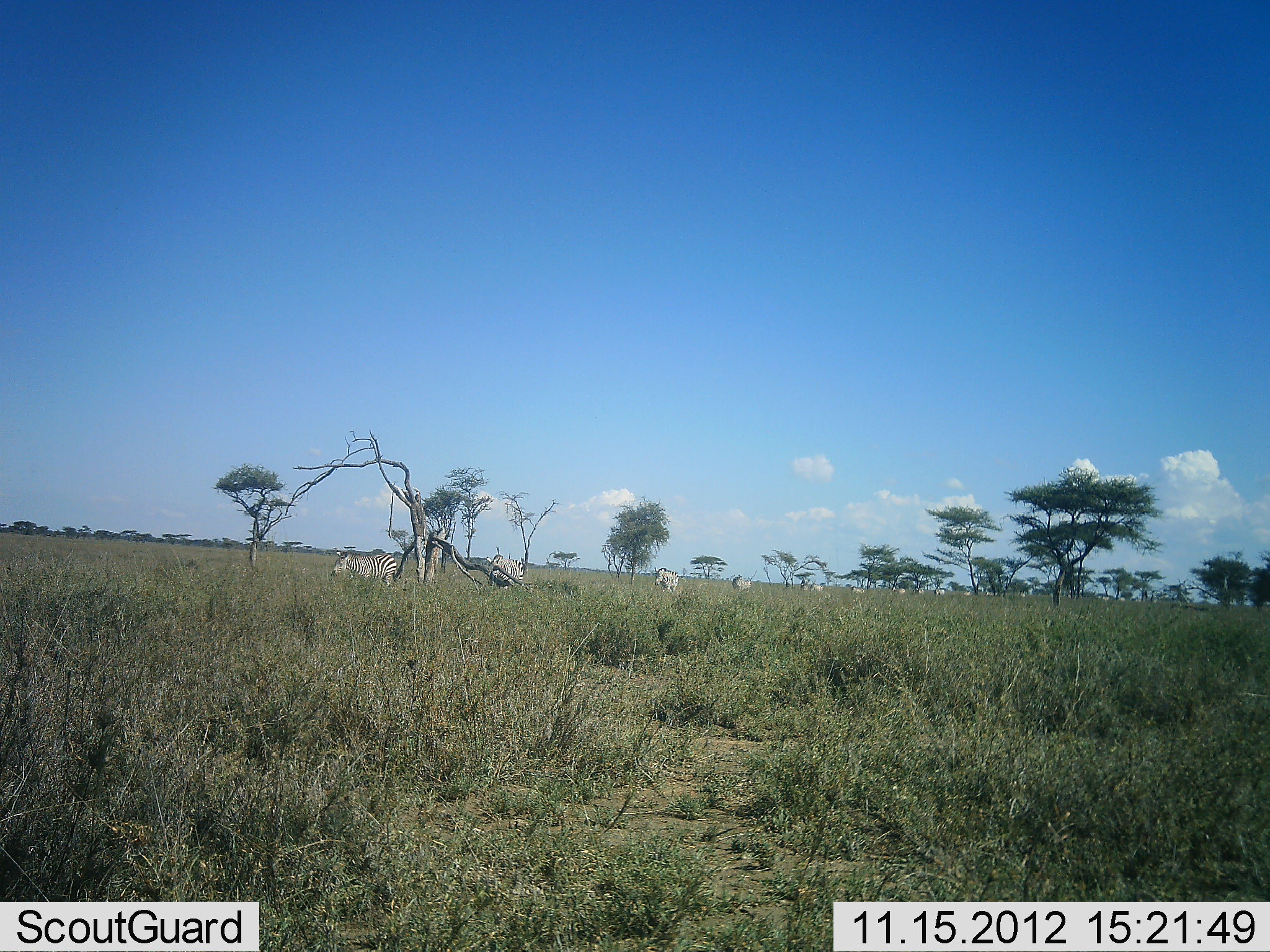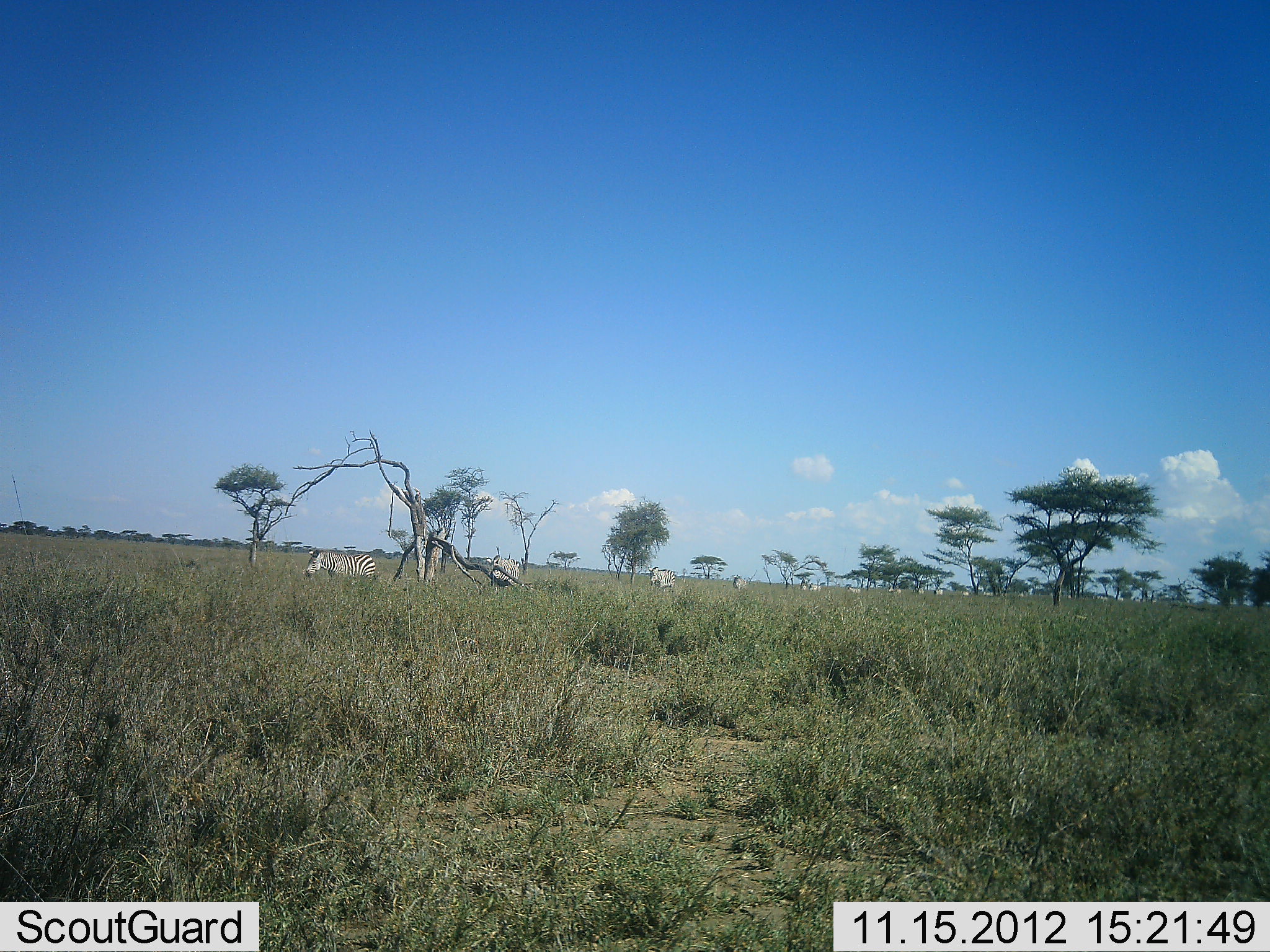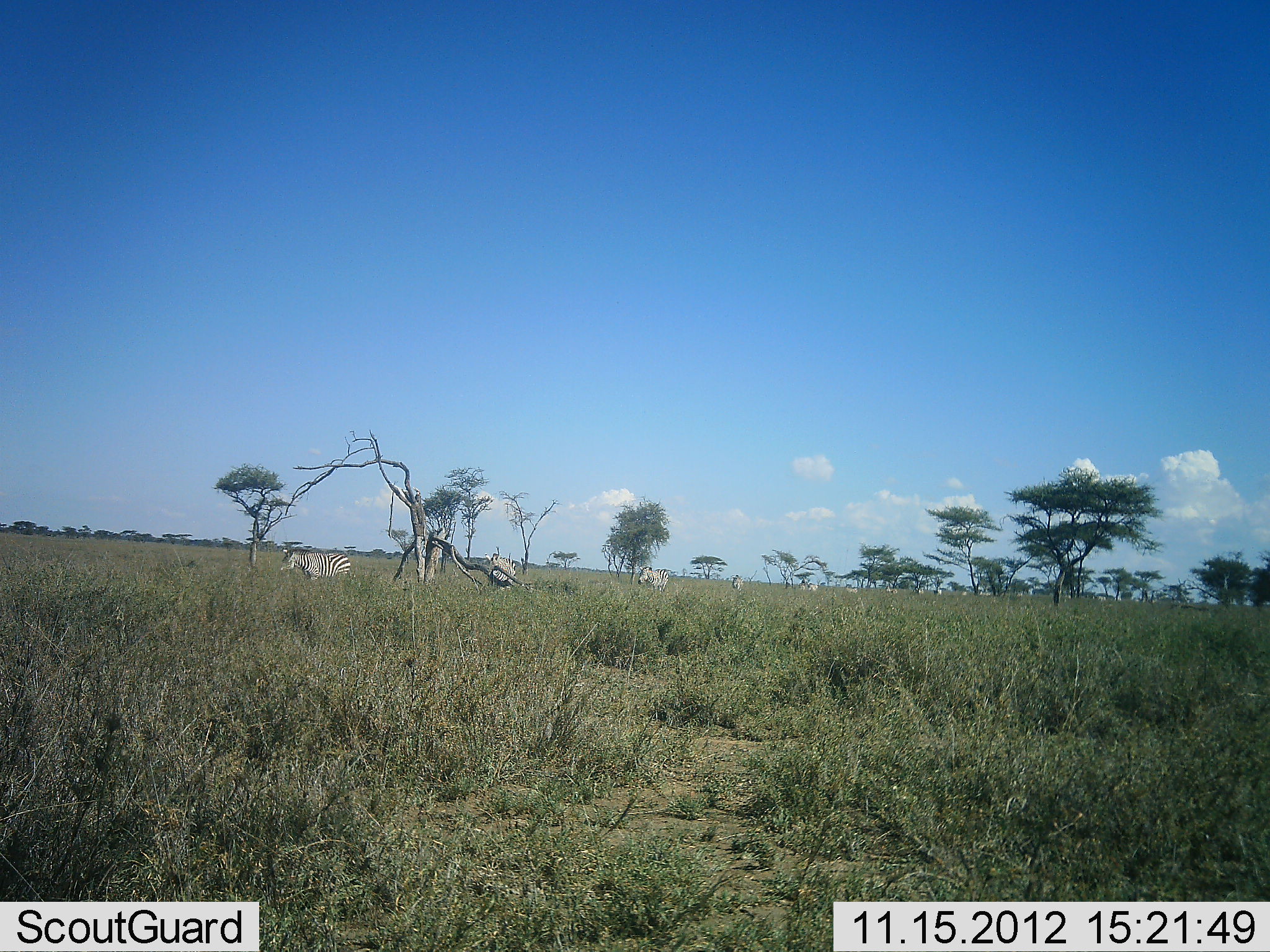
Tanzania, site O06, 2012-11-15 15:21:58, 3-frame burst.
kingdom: Animalia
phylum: Chordata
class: Mammalia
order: Perissodactyla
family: Equidae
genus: Equus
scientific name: Equus quagga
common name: plains zebra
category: zebra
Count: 11-50.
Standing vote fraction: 10%.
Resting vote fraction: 0%.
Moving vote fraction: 100%.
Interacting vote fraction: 0%.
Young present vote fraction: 0%.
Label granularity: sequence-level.